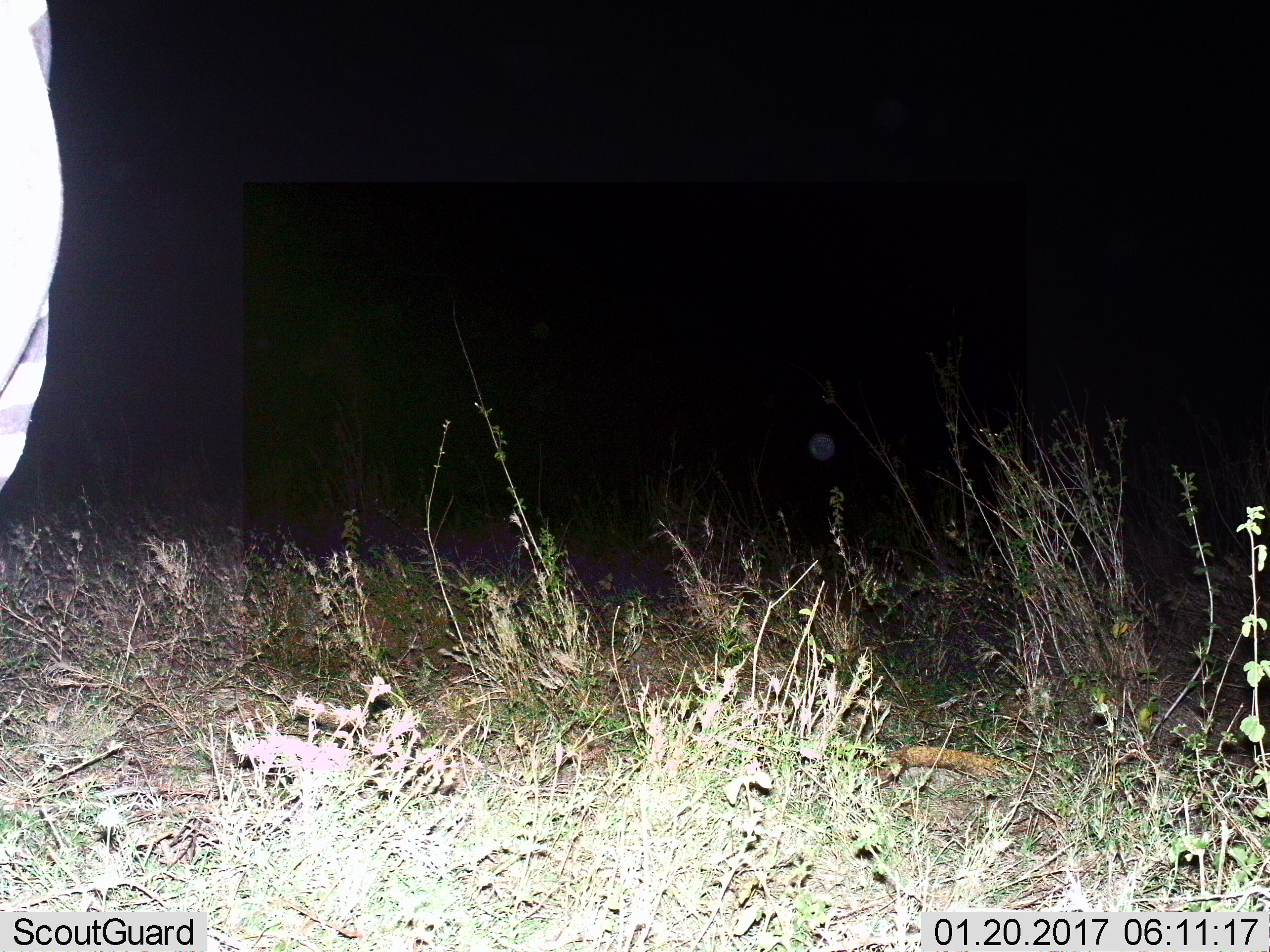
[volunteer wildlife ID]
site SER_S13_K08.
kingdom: Animalia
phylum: Chordata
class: Mammalia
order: Perissodactyla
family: Equidae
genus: Equus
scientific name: Equus quagga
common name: plains zebra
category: zebraplains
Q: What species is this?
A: Zebraplains (plains zebra) (Equus quagga).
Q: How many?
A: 1.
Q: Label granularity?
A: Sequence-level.